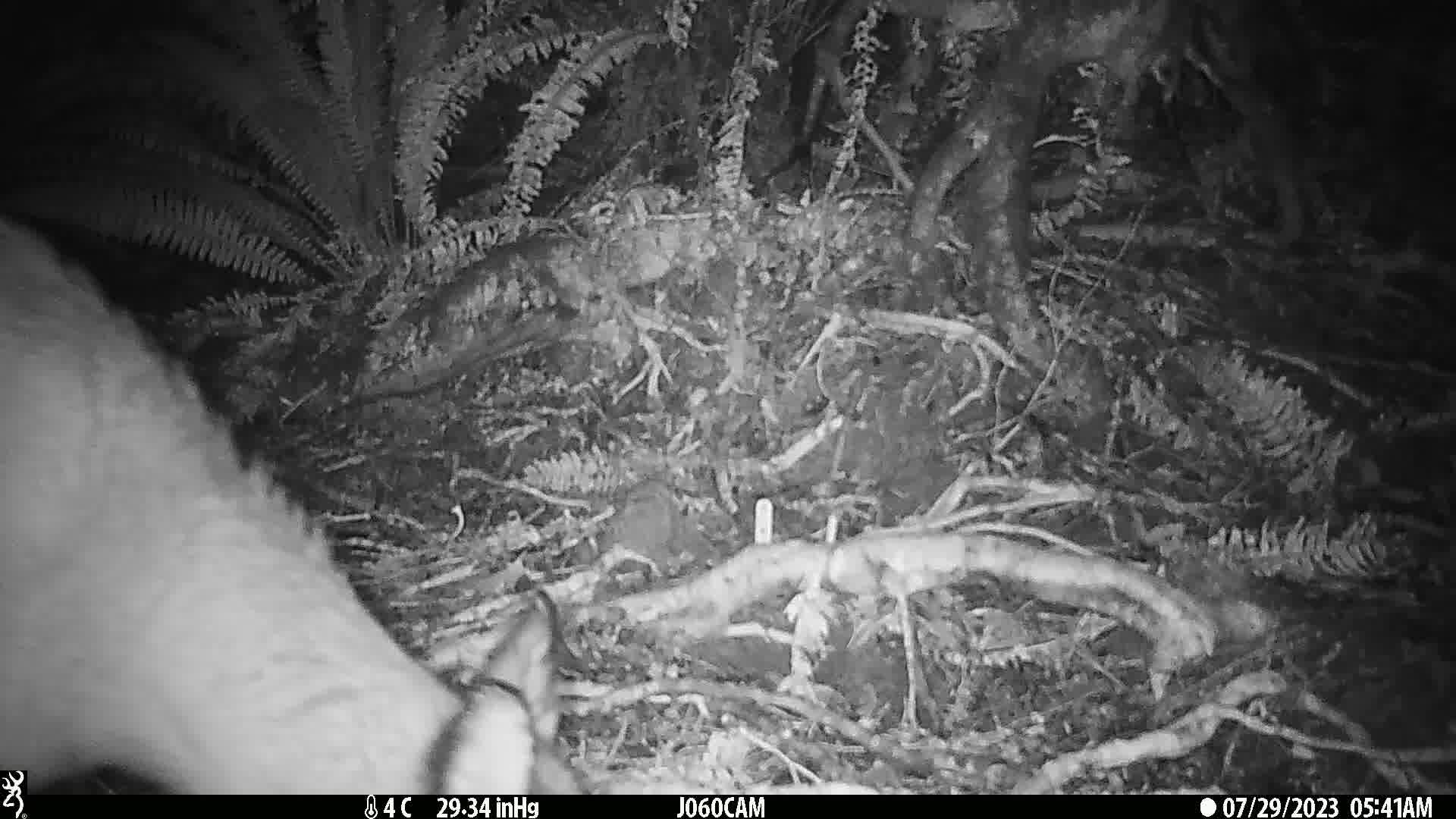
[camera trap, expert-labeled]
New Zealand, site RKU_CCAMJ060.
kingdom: Animalia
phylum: Chordata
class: Mammalia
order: Artiodactyla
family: Cervidae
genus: Odocoileus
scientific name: Odocoileus virginianus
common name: white-tailed deer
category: white tailed deer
White tailed deer (white-tailed deer) (Odocoileus virginianus).